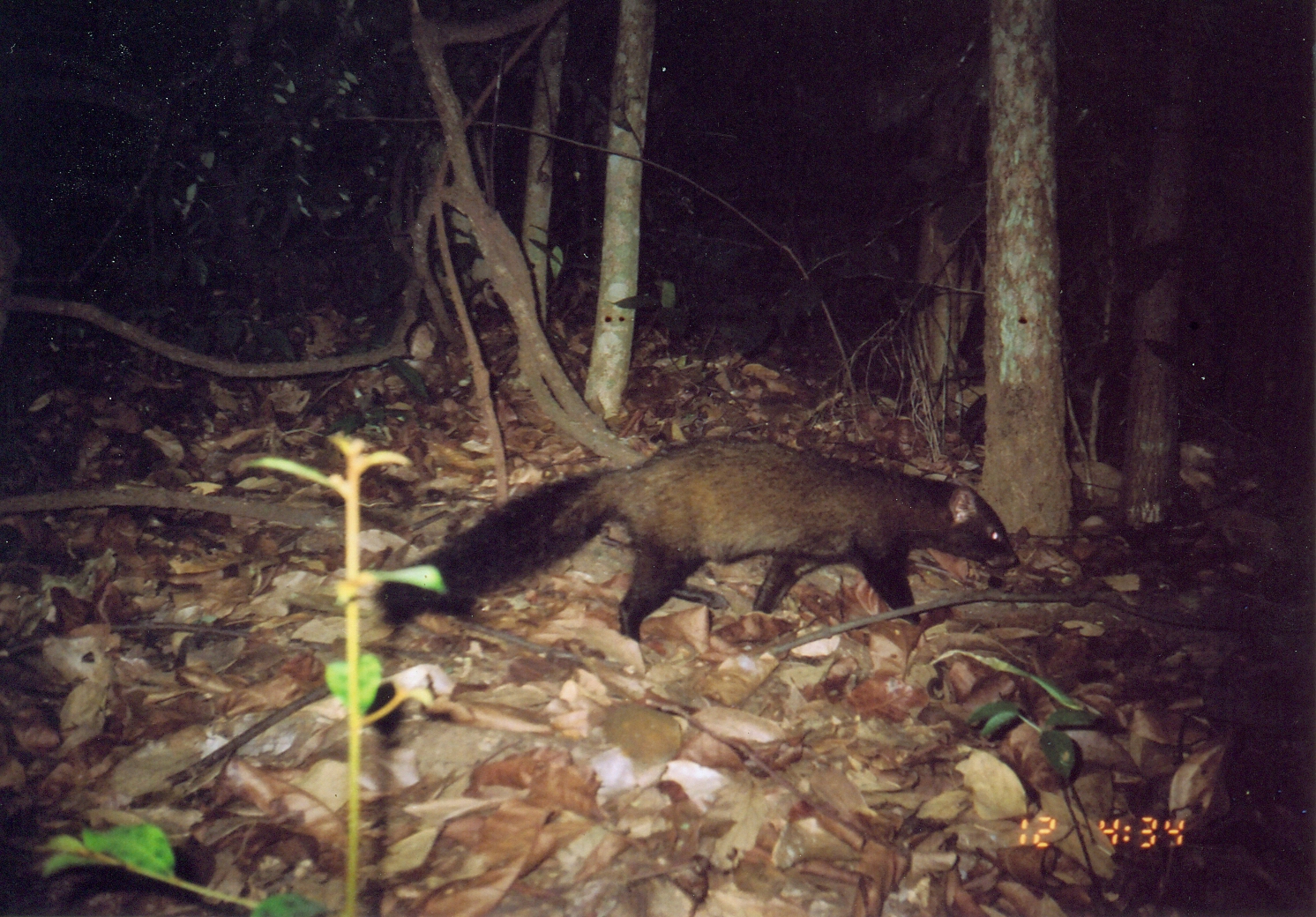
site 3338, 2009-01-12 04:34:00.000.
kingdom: Animalia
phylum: Chordata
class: Mammalia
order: Carnivora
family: Herpestidae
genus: Bdeogale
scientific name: Bdeogale crassicauda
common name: bushy-tailed mongoose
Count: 1.